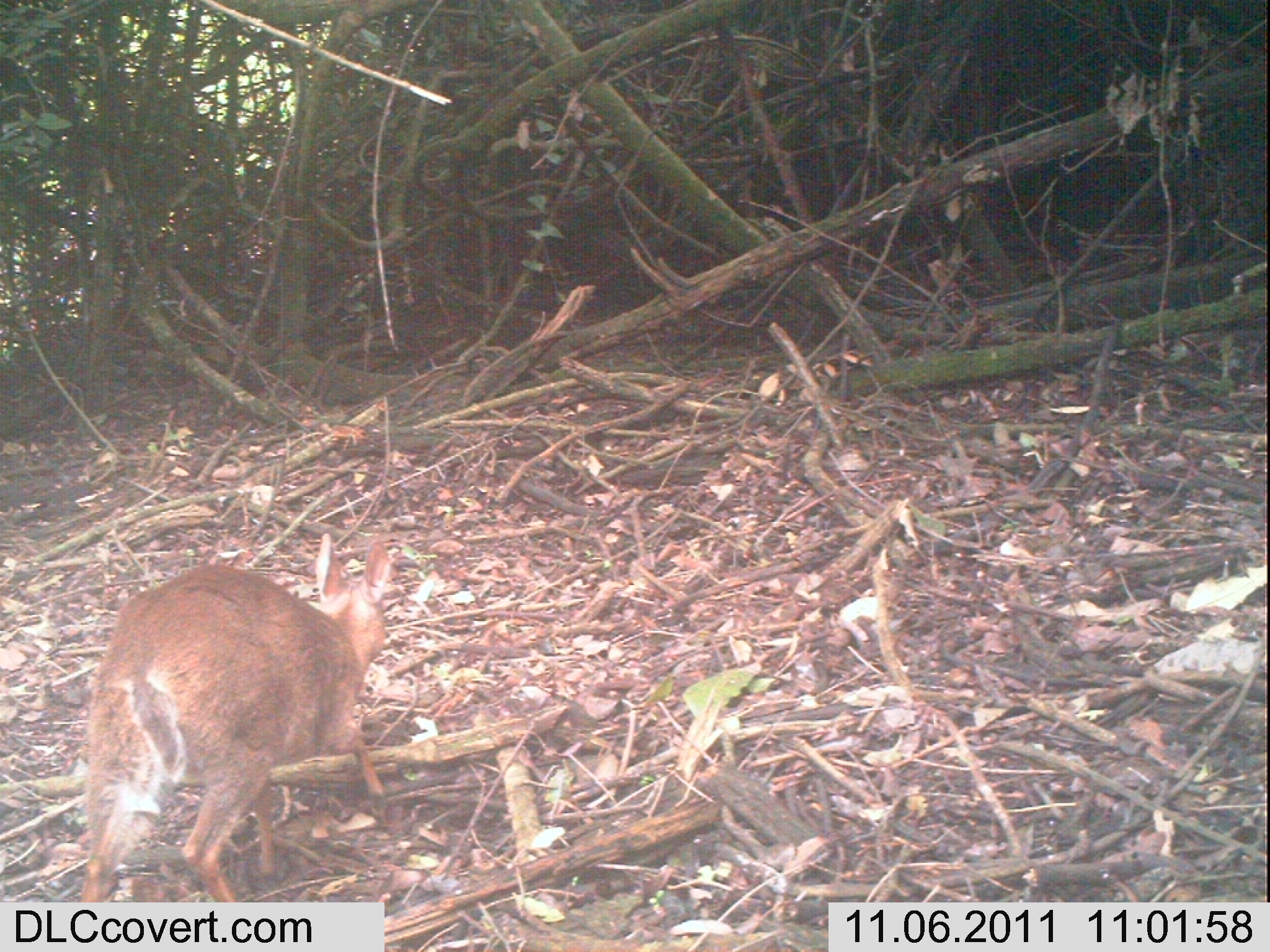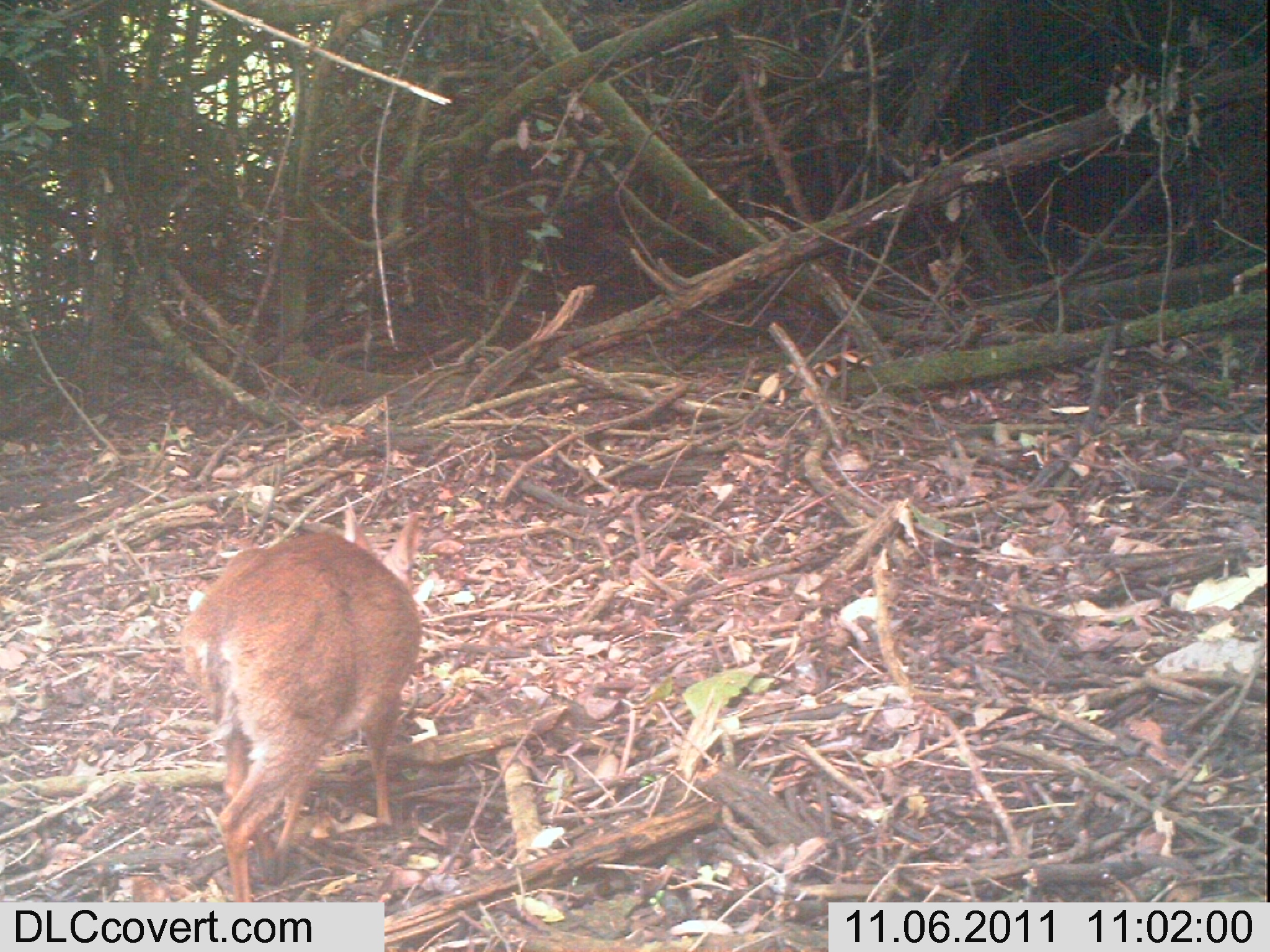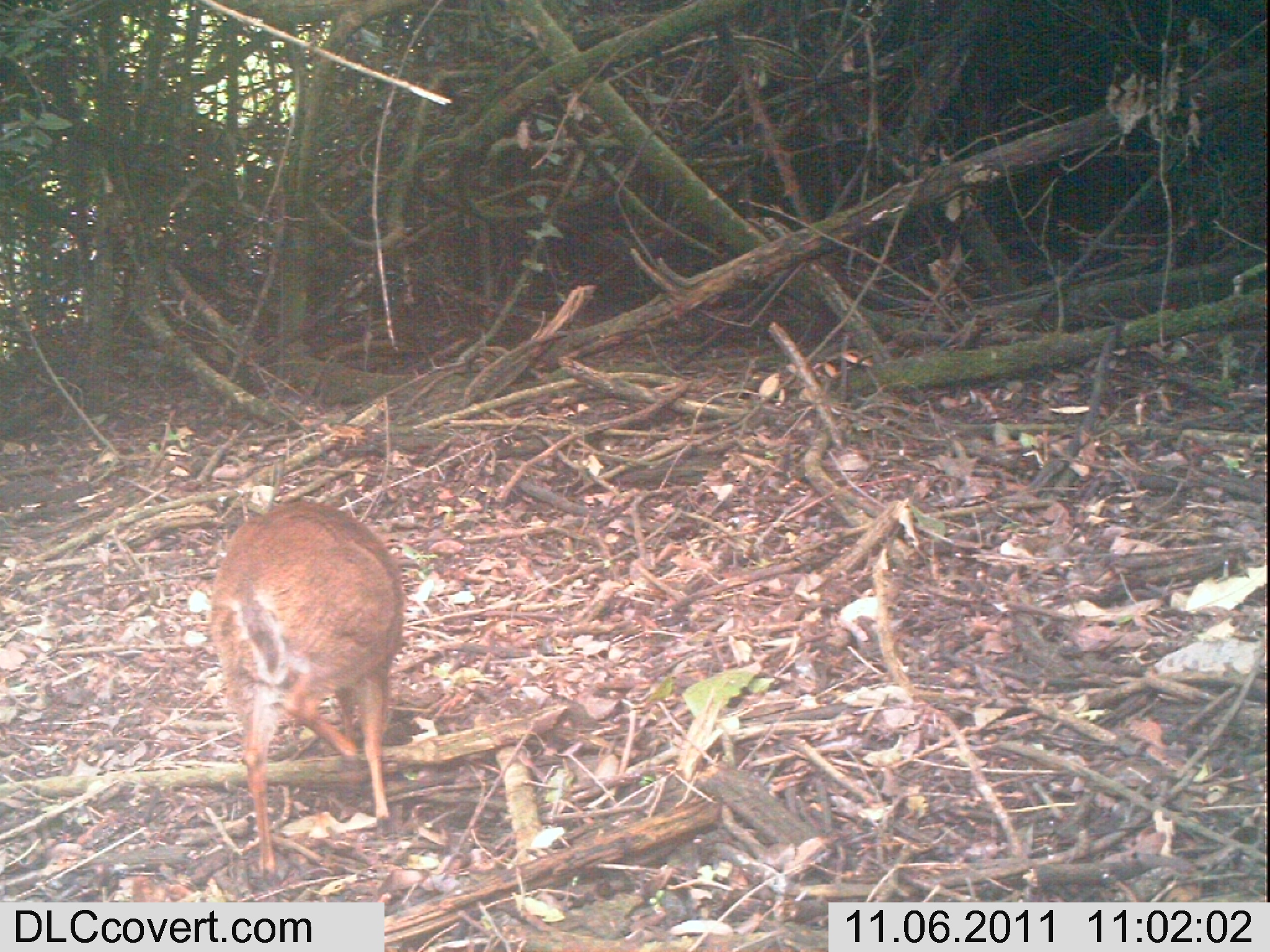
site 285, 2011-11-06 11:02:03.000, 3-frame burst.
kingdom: Animalia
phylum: Chordata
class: Mammalia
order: Artiodactyla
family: Bovidae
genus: Nesotragus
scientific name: Nesotragus moschatus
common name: suni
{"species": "Nesotragus moschatus (suni)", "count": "1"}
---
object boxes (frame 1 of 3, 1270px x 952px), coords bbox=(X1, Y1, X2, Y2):
nesotragus moschatus: bbox=(83, 532, 392, 902)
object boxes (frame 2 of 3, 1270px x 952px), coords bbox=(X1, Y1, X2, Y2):
nesotragus moschatus: bbox=(178, 495, 422, 902)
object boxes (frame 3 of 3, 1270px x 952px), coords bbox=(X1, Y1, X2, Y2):
nesotragus moschatus: bbox=(207, 499, 406, 883)